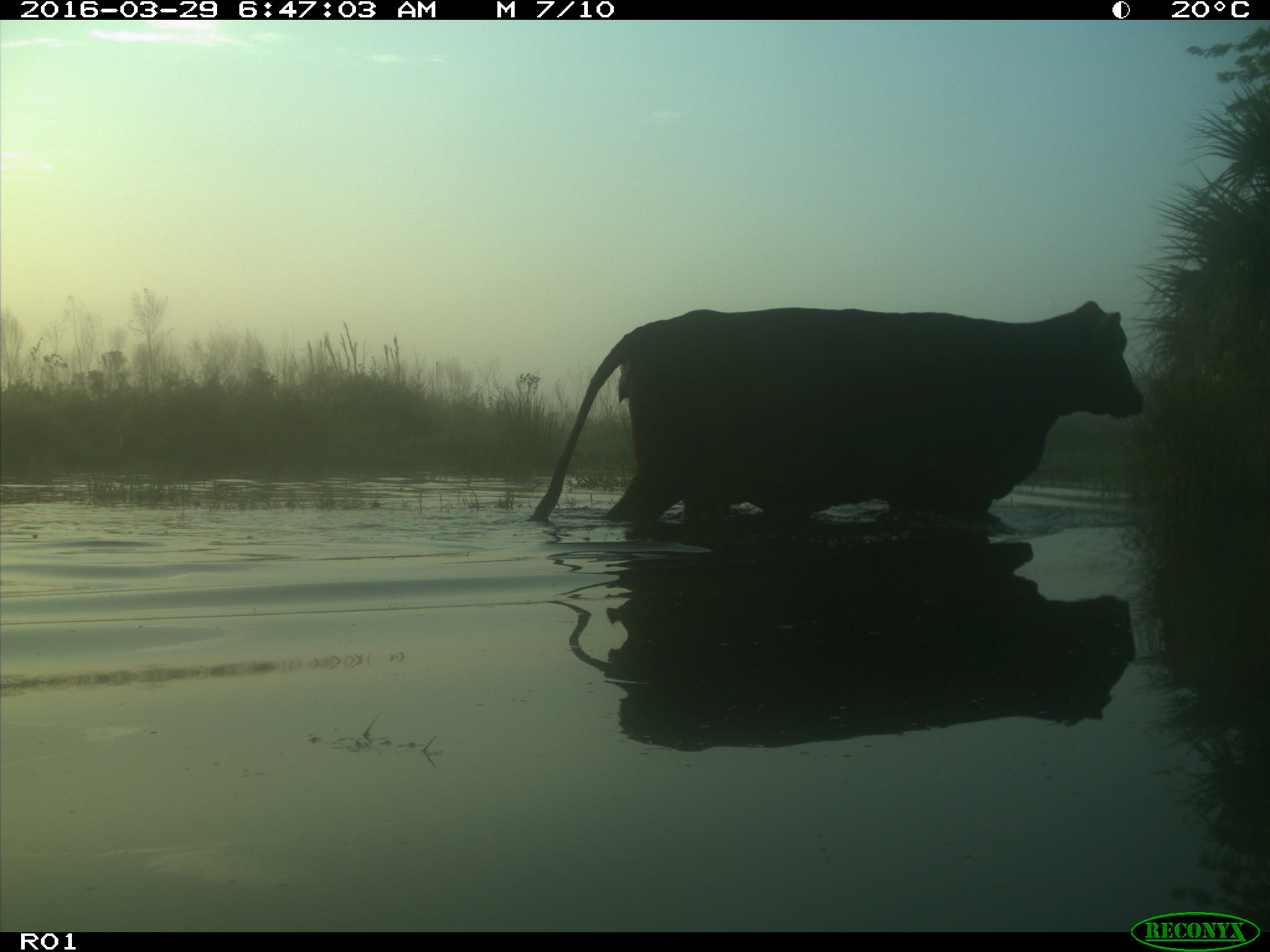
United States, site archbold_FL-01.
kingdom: Animalia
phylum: Chordata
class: Mammalia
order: Artiodactyla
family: Bovidae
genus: Bos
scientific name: Bos taurus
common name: domestic cow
Bos taurus (domestic cow).